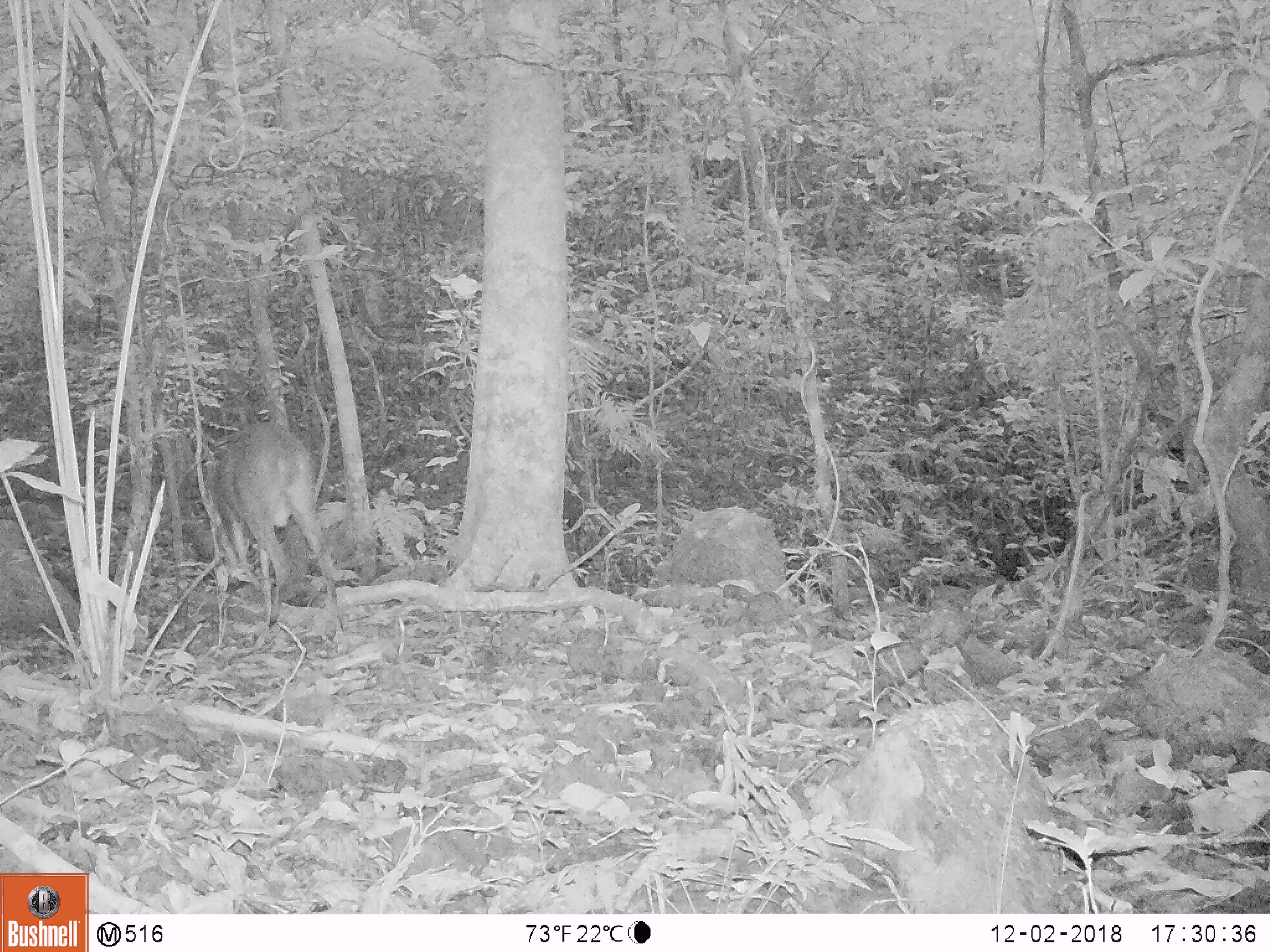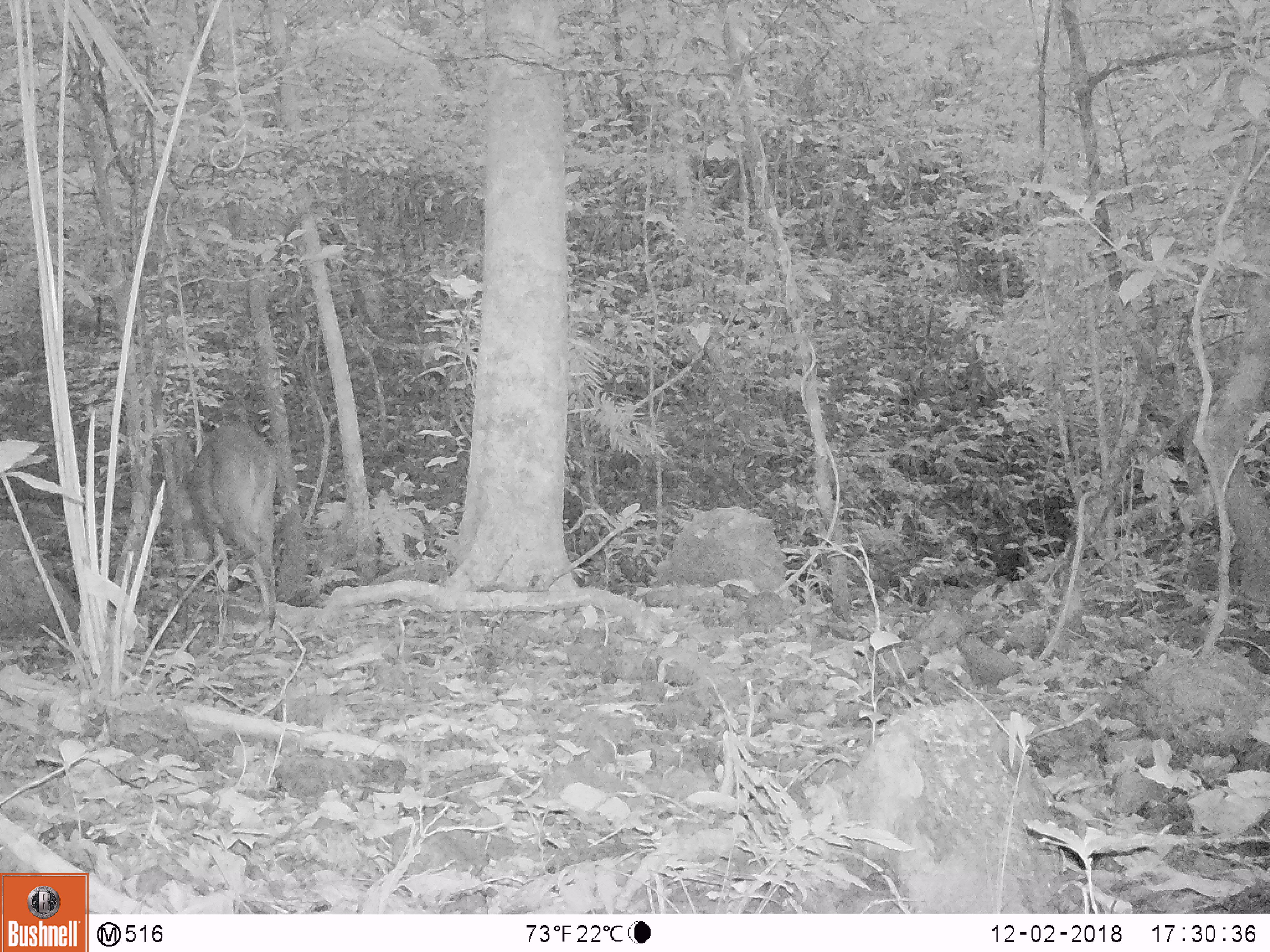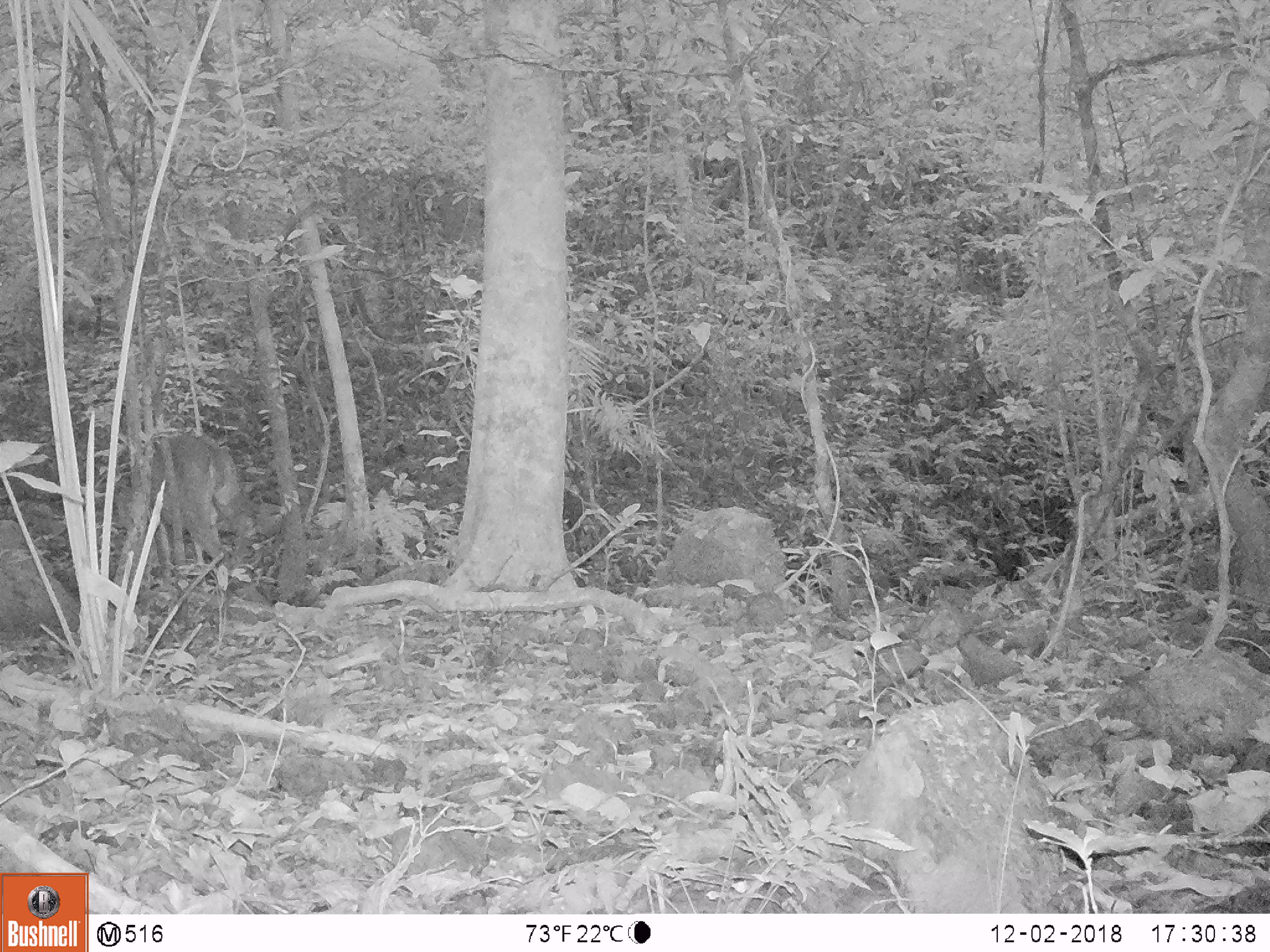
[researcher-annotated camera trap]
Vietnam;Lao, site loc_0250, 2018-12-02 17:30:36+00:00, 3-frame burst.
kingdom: Animalia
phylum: Chordata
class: Mammalia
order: Artiodactyla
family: Cervidae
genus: Muntiacus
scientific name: Muntiacus vuquangensis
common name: large-antlered muntjac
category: large antlered muntjac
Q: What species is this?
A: Large antlered muntjac (large-antlered muntjac) (Muntiacus vuquangensis).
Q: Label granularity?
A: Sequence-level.